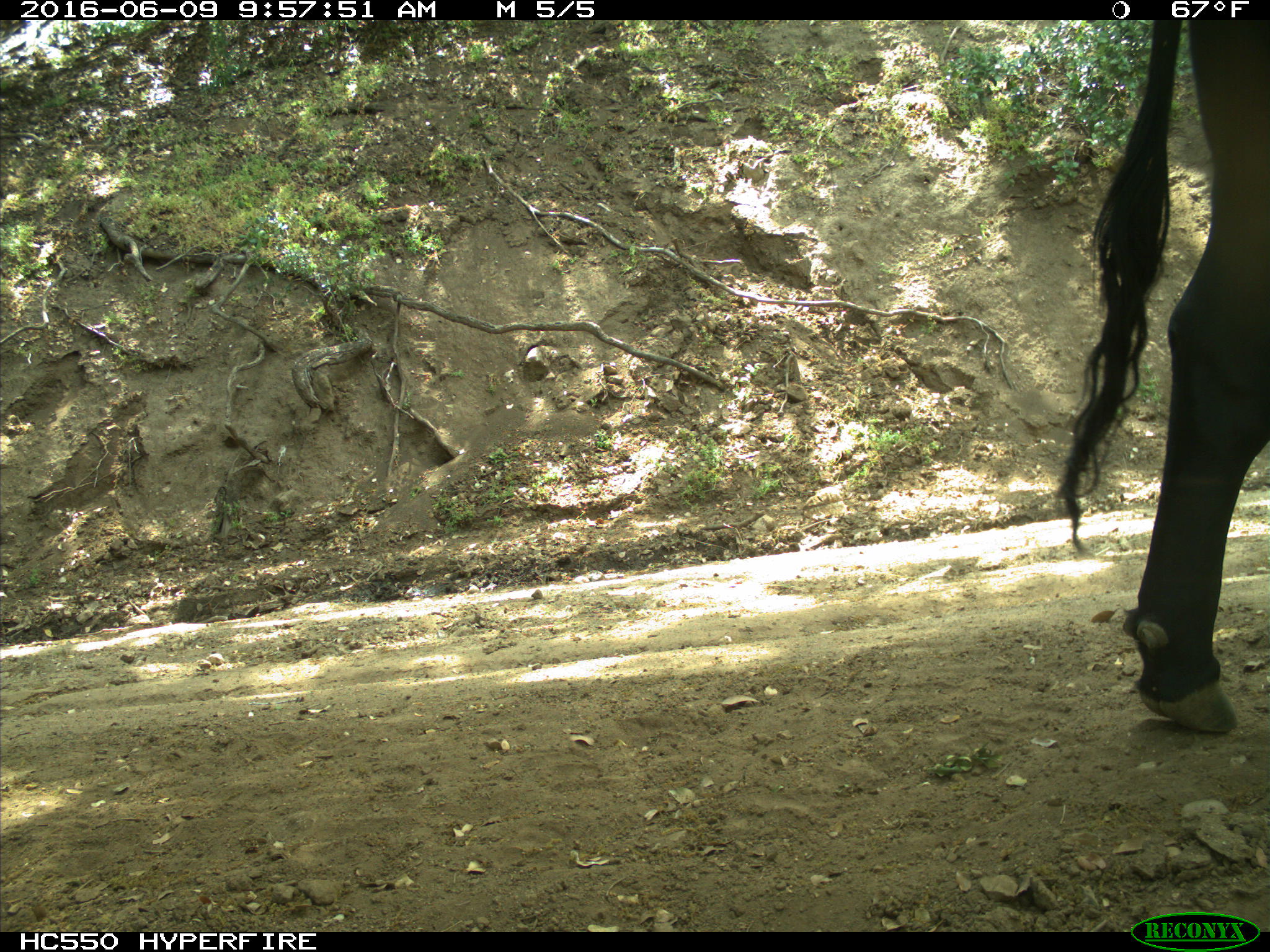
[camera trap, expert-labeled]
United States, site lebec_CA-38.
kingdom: Animalia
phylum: Chordata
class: Mammalia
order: Artiodactyla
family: Bovidae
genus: Bos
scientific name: Bos taurus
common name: domestic cow